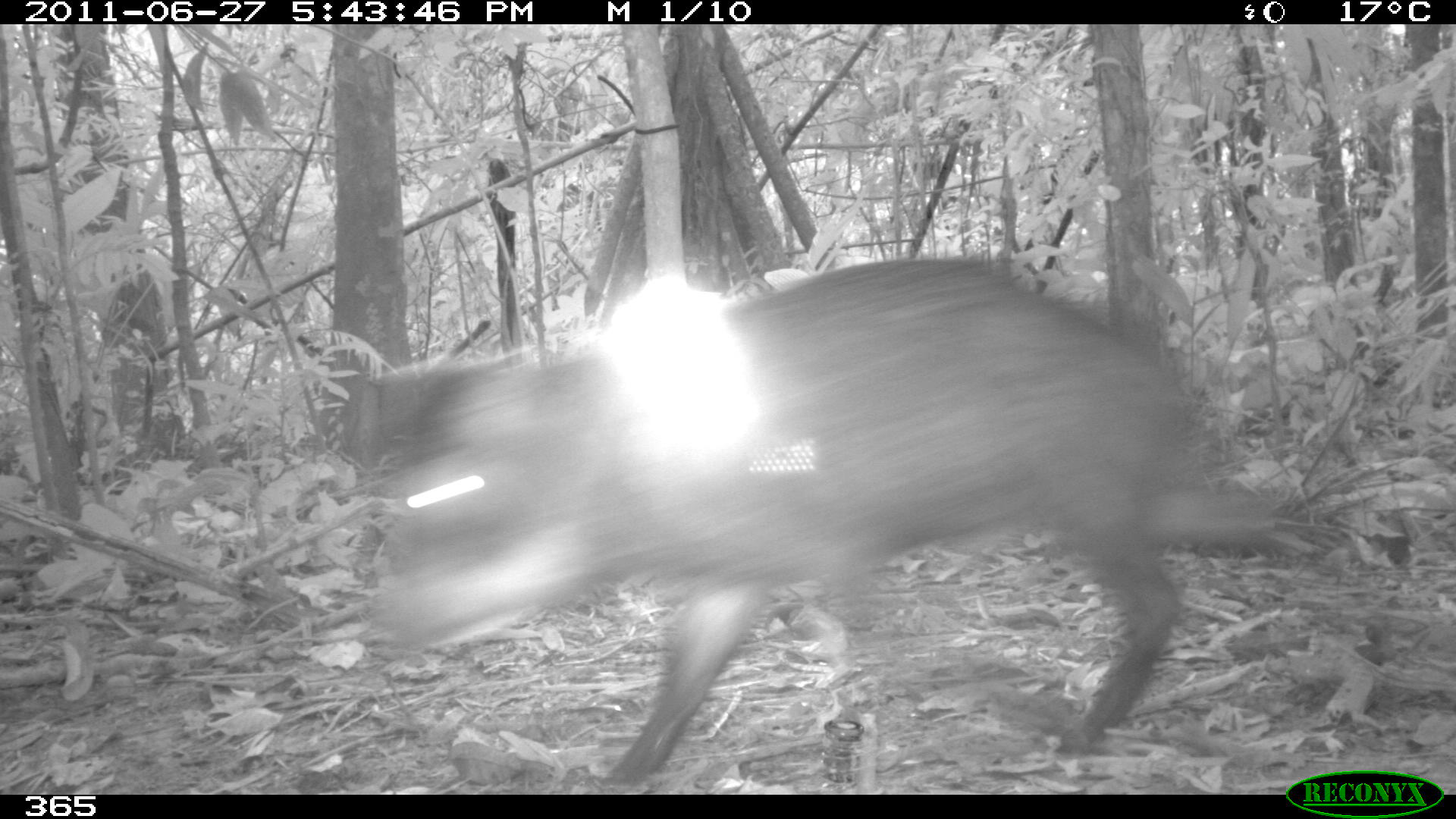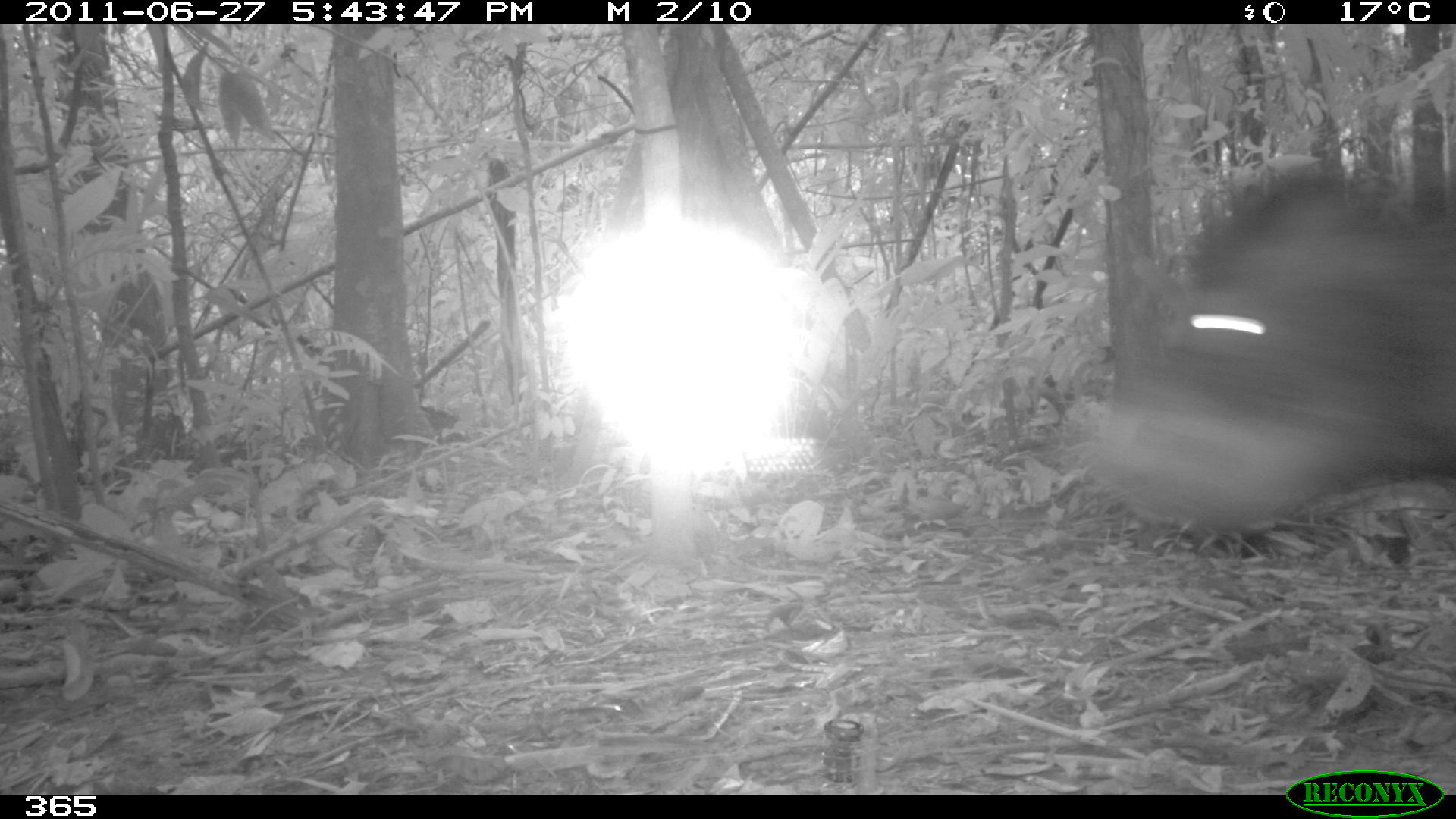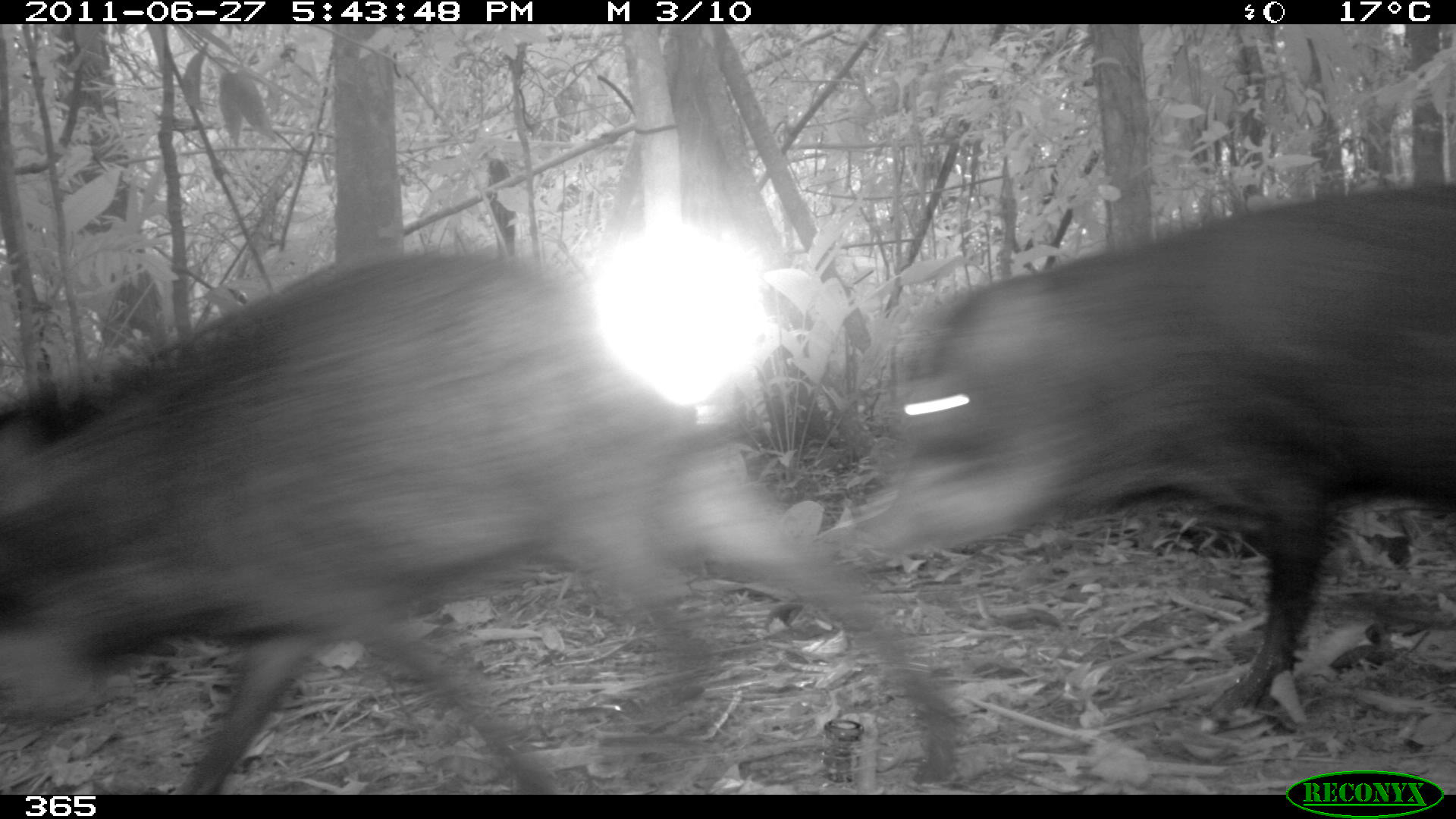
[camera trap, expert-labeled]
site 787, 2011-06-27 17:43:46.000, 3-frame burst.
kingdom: Animalia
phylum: Chordata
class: Mammalia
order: Artiodactyla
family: Tayassuidae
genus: Tayassu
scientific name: Tayassu pecari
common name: white-lipped peccary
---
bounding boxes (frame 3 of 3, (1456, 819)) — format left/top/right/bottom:
tayassu pecari: 0/242/964/794; 851/182/1453/733